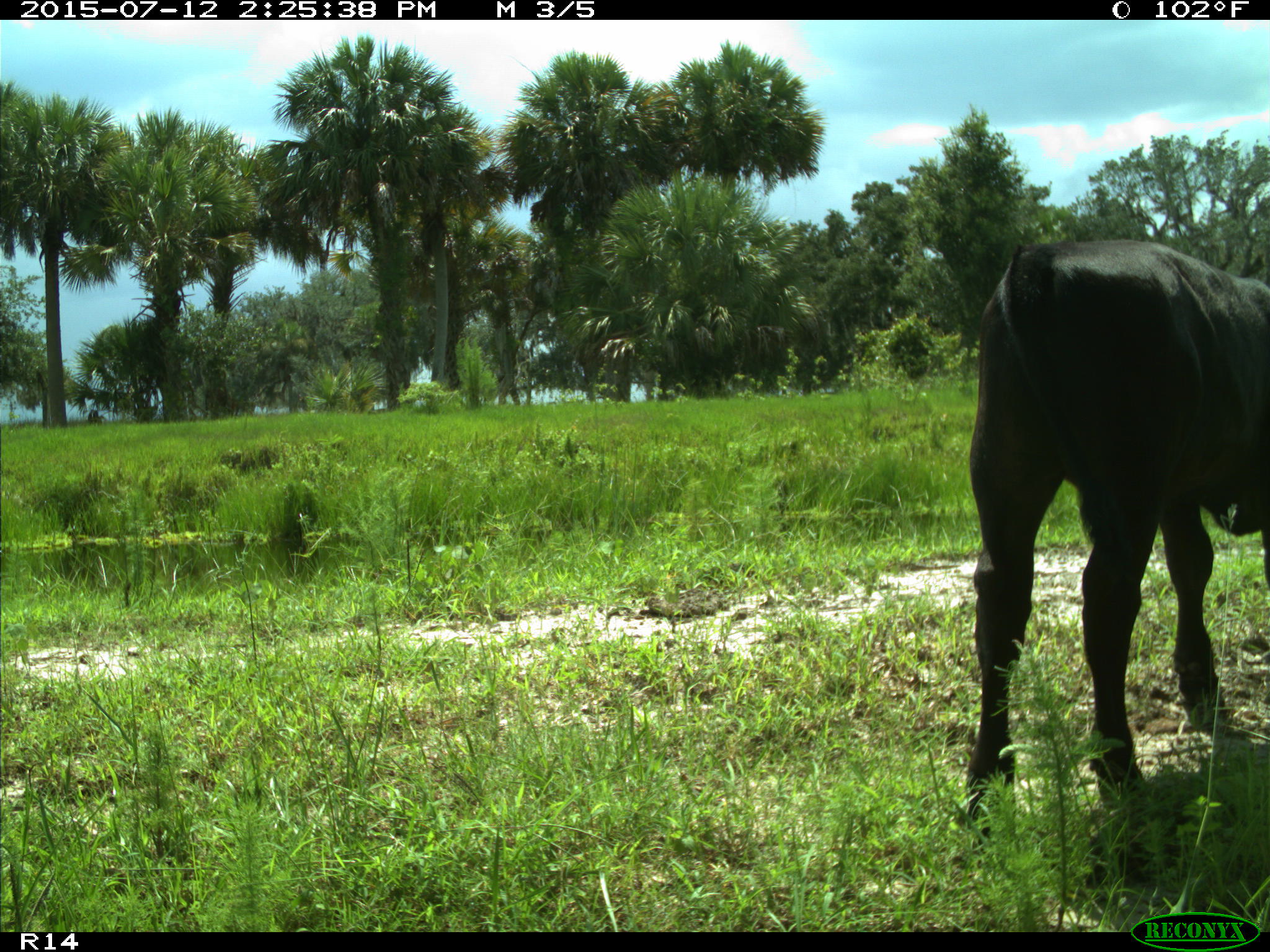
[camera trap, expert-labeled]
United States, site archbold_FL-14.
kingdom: Animalia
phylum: Chordata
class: Mammalia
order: Artiodactyla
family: Bovidae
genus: Bos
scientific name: Bos taurus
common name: domestic cow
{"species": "Bos taurus (domestic cow)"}